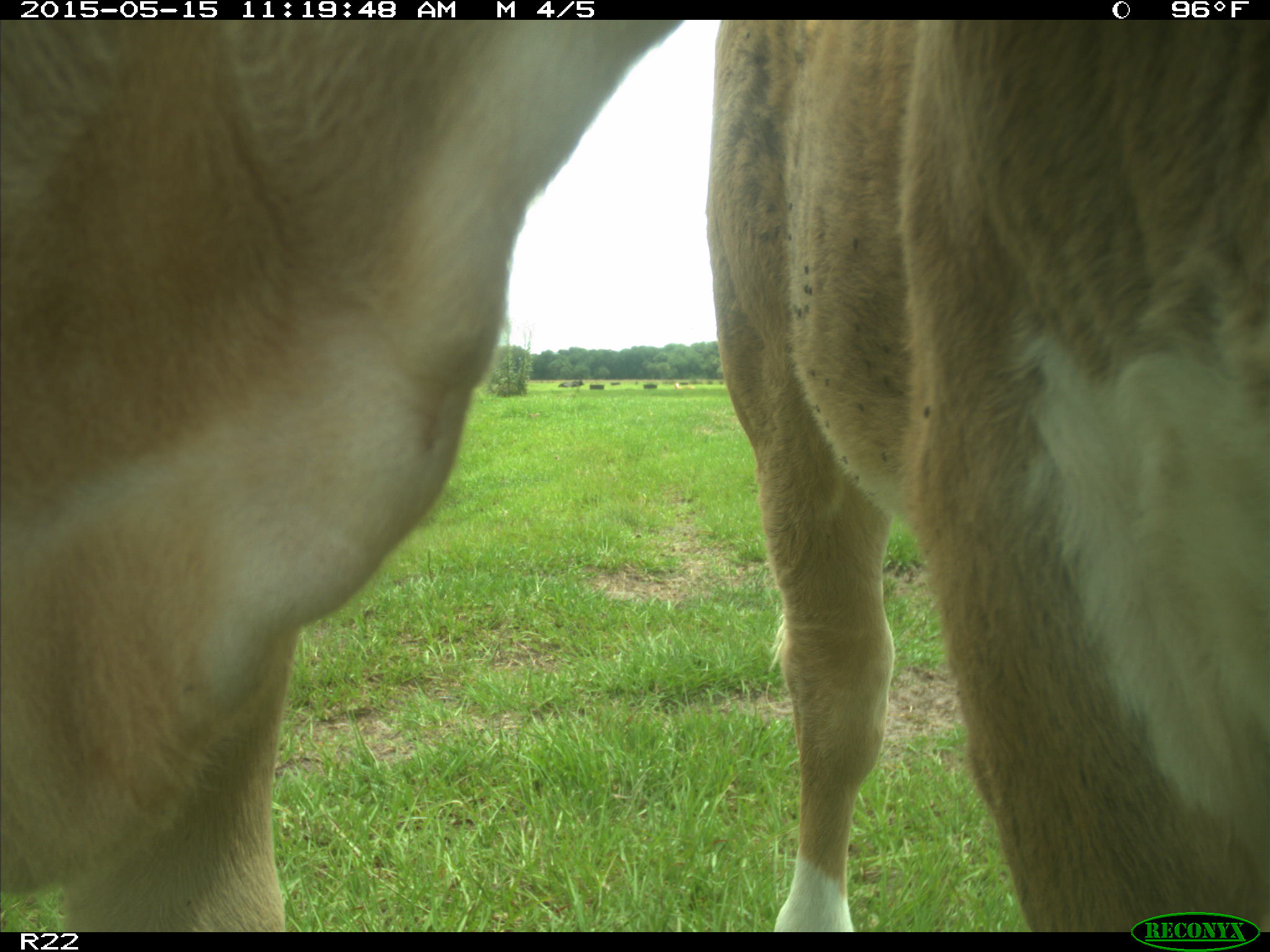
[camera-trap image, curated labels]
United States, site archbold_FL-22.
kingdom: Animalia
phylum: Chordata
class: Mammalia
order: Artiodactyla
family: Bovidae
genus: Bos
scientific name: Bos taurus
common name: domestic cow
Bos taurus (domestic cow).